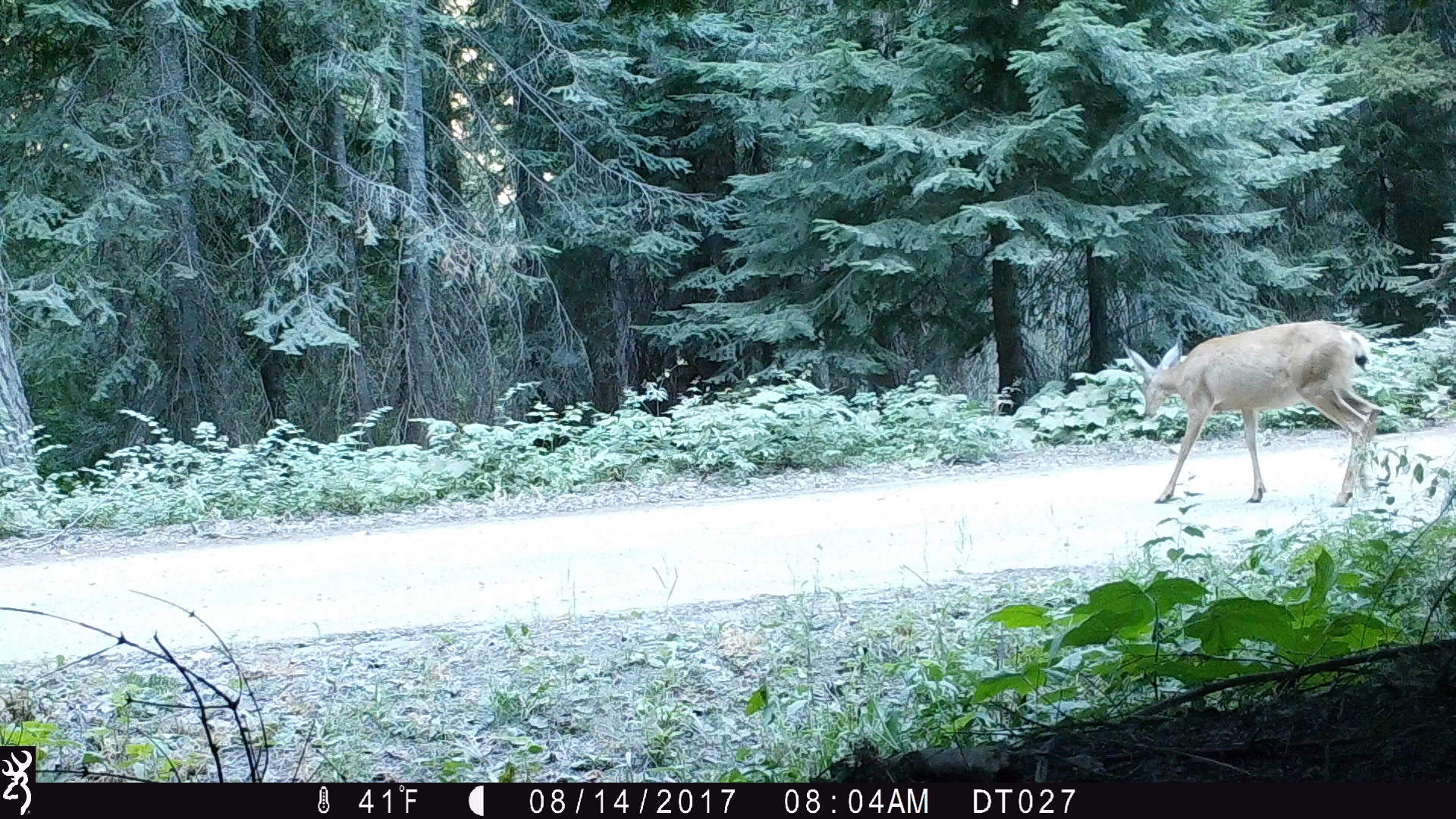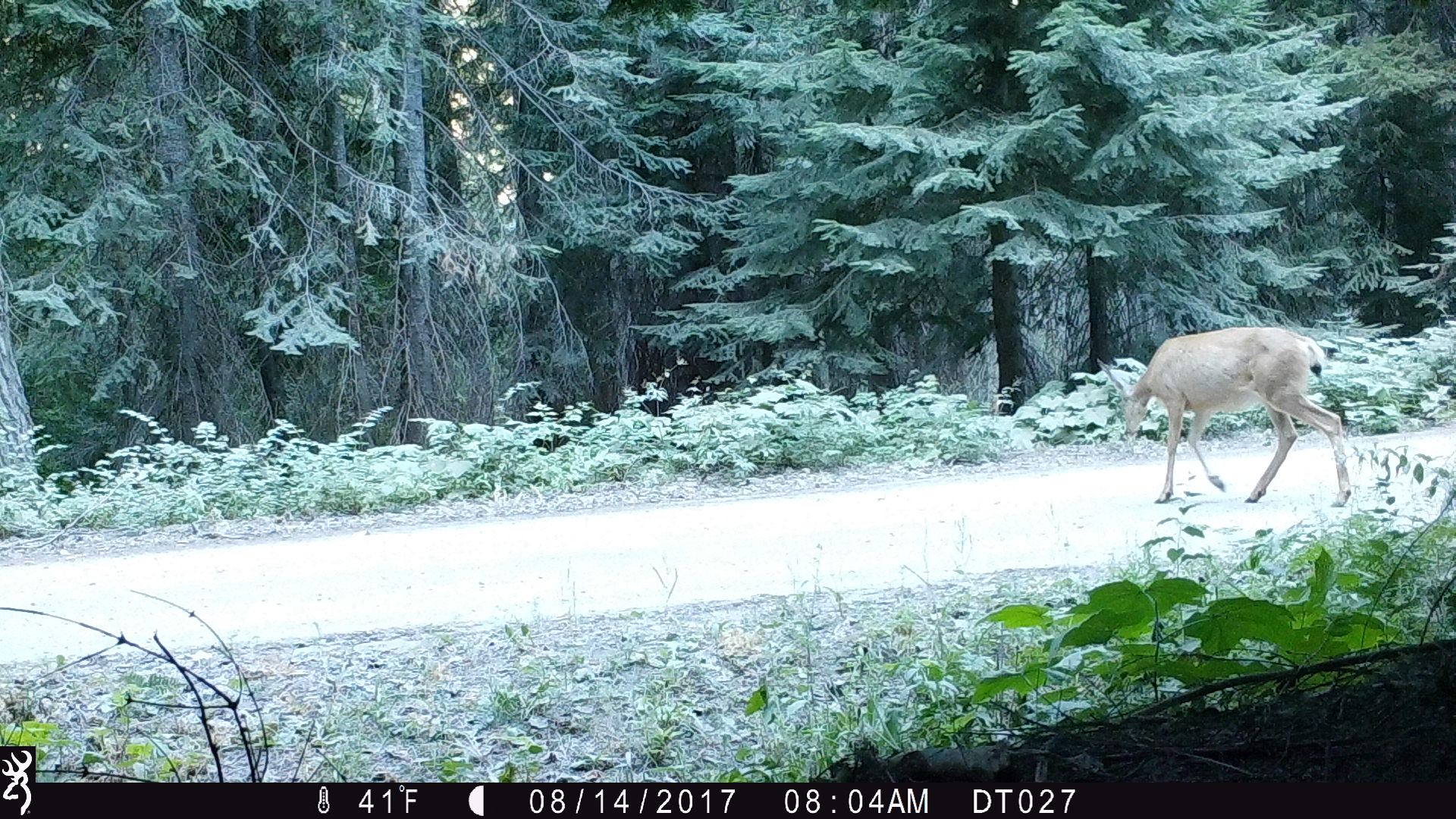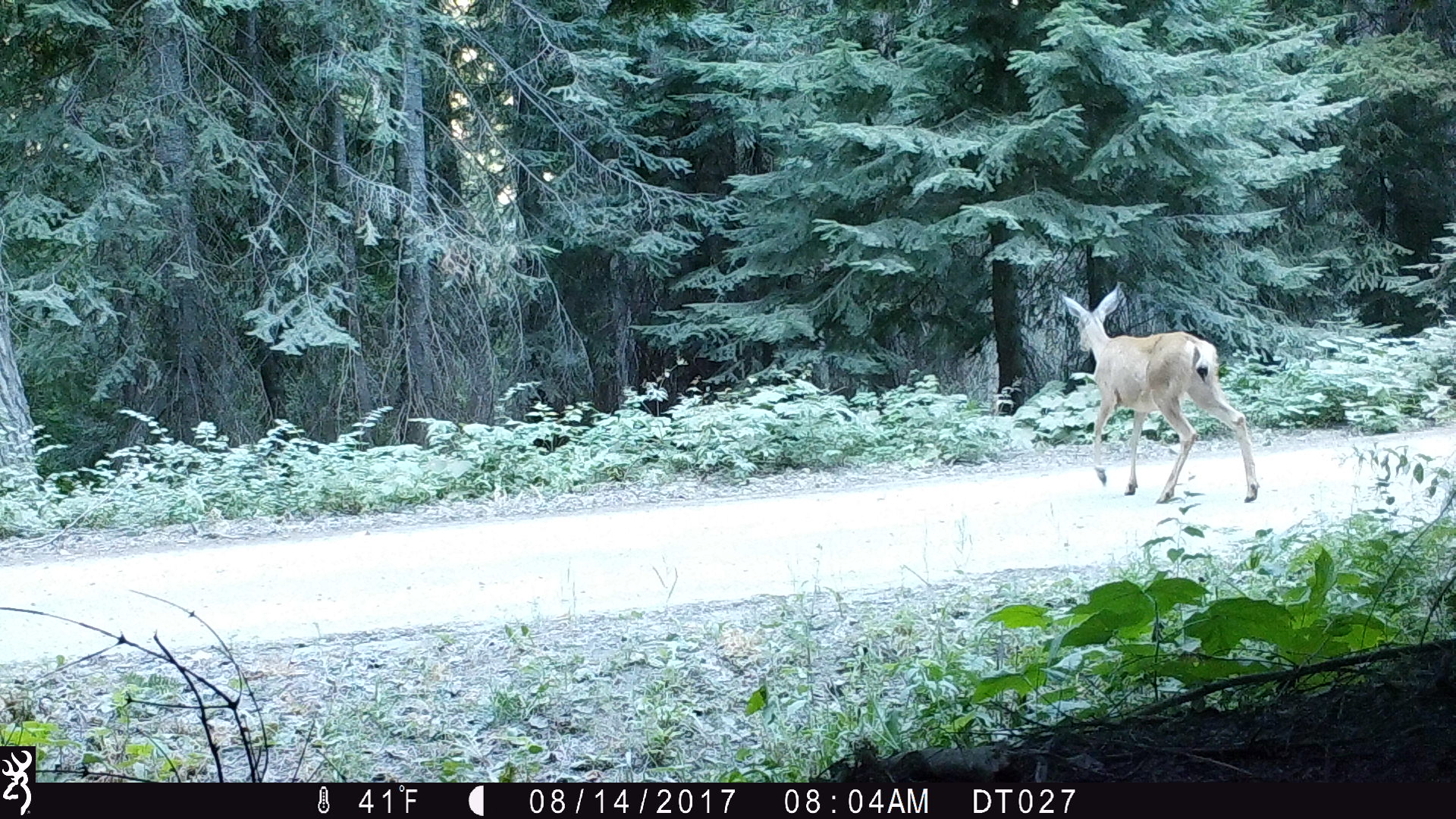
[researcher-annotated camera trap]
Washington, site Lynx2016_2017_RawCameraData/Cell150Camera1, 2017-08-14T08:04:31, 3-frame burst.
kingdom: Animalia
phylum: Chordata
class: Mammalia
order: Artiodactyla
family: Cervidae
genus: Odocoileus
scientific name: Odocoileus hemionus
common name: mule deer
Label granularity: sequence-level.